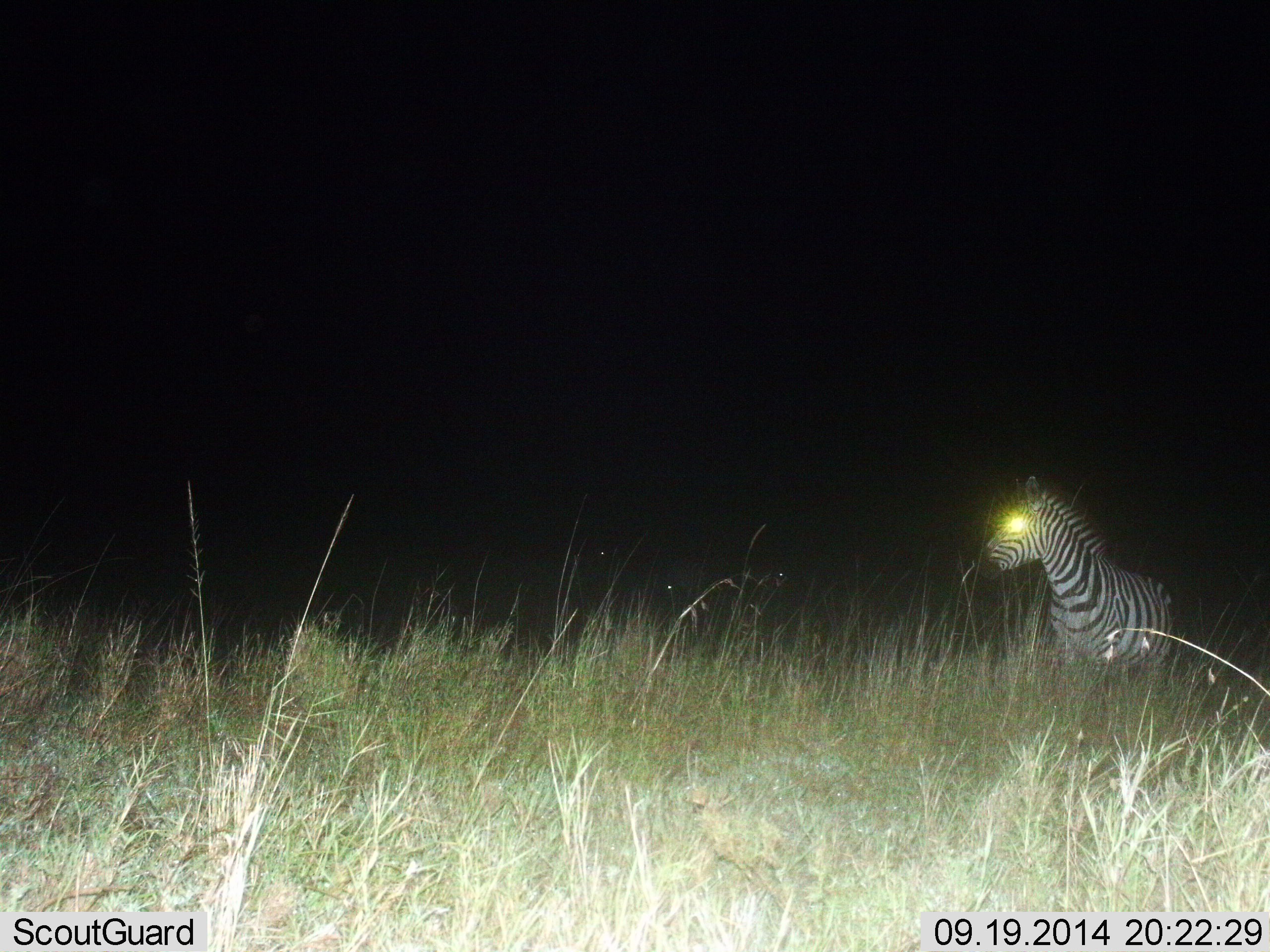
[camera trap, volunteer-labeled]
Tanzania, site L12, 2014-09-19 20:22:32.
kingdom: Animalia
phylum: Chordata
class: Mammalia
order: Perissodactyla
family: Equidae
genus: Equus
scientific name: Equus quagga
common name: plains zebra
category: zebra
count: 1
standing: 100%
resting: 0%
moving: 0%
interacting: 0%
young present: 0%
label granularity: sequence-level